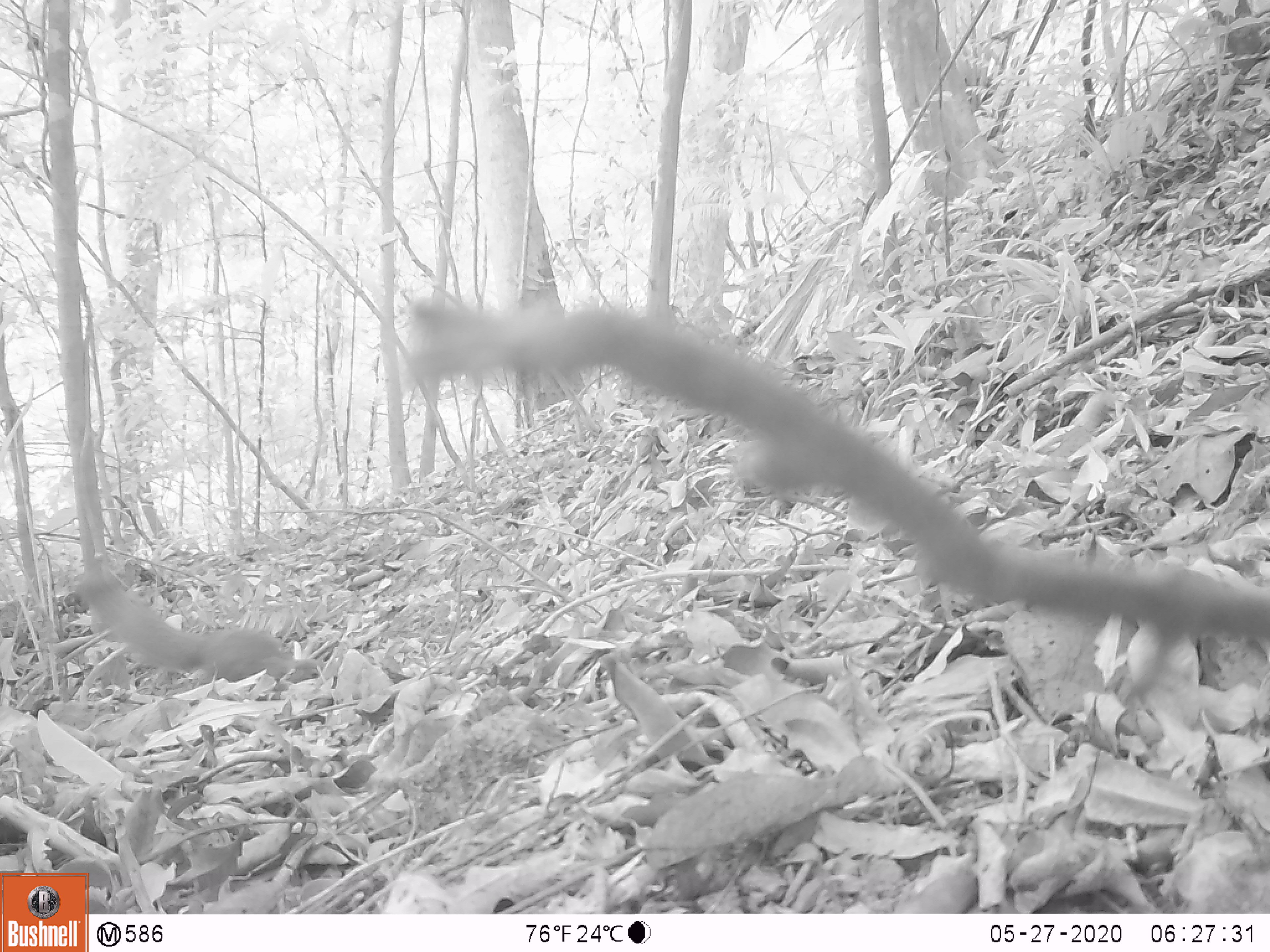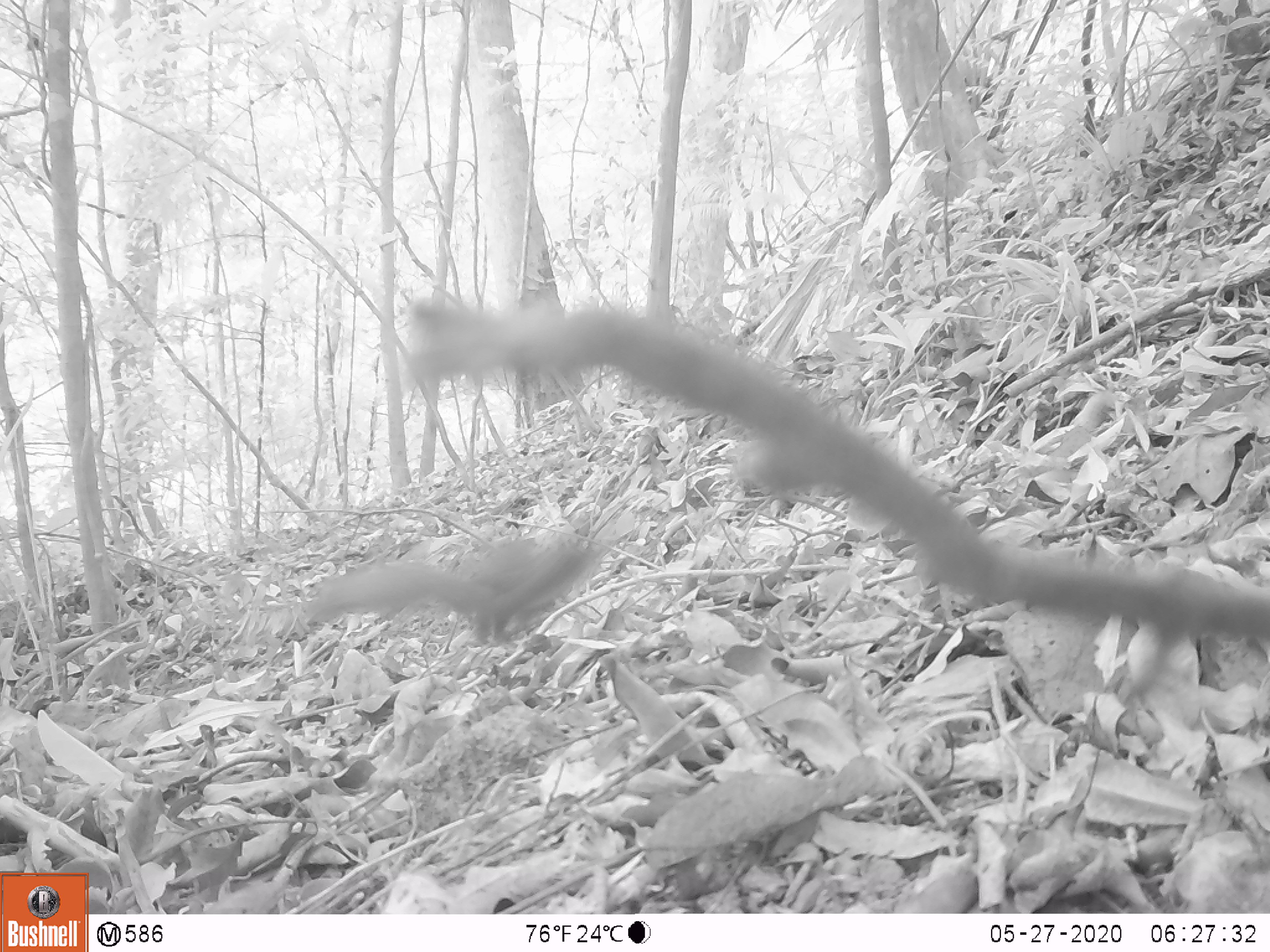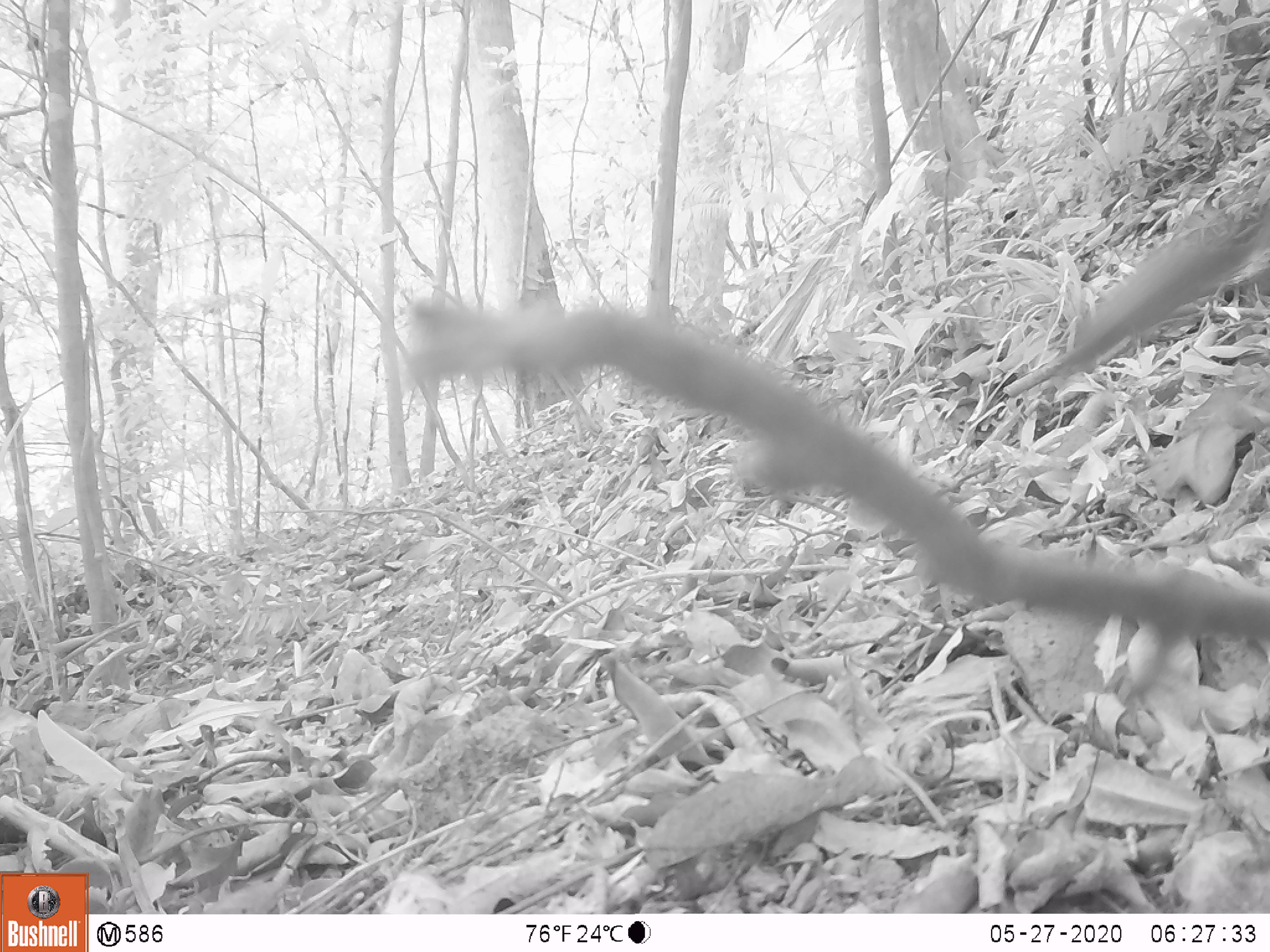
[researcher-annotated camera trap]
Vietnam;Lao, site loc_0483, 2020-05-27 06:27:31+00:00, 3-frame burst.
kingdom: Animalia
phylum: Chordata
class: Mammalia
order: Rodentia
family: Sciuridae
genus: Callosciurus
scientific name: Callosciurus erythraeus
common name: pallas's squirrel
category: pallass squirrel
Pallass squirrel (pallas's squirrel) (Callosciurus erythraeus). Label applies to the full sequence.